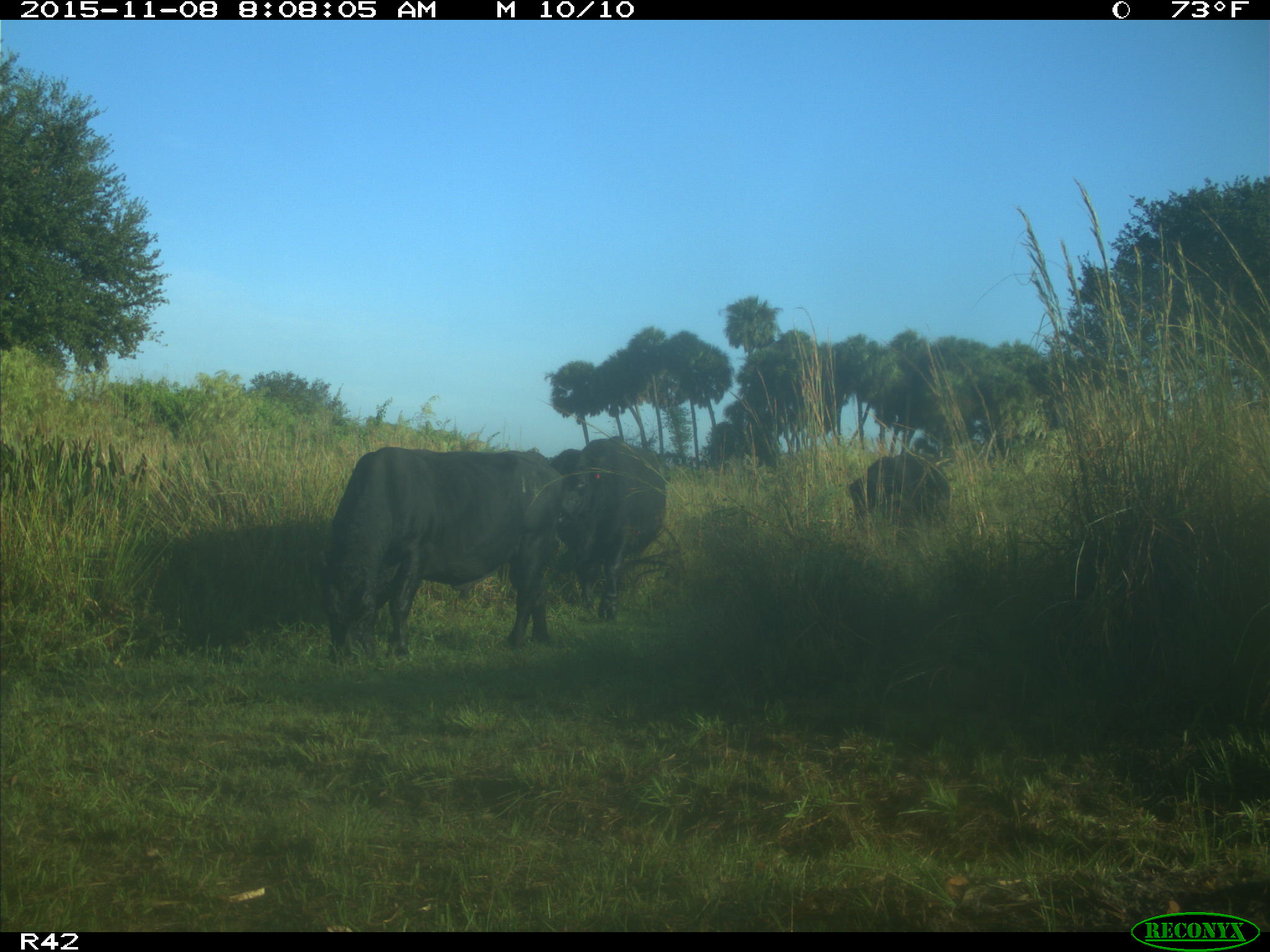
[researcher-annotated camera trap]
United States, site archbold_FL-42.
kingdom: Animalia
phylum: Chordata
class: Mammalia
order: Artiodactyla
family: Bovidae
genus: Bos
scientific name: Bos taurus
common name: domestic cow